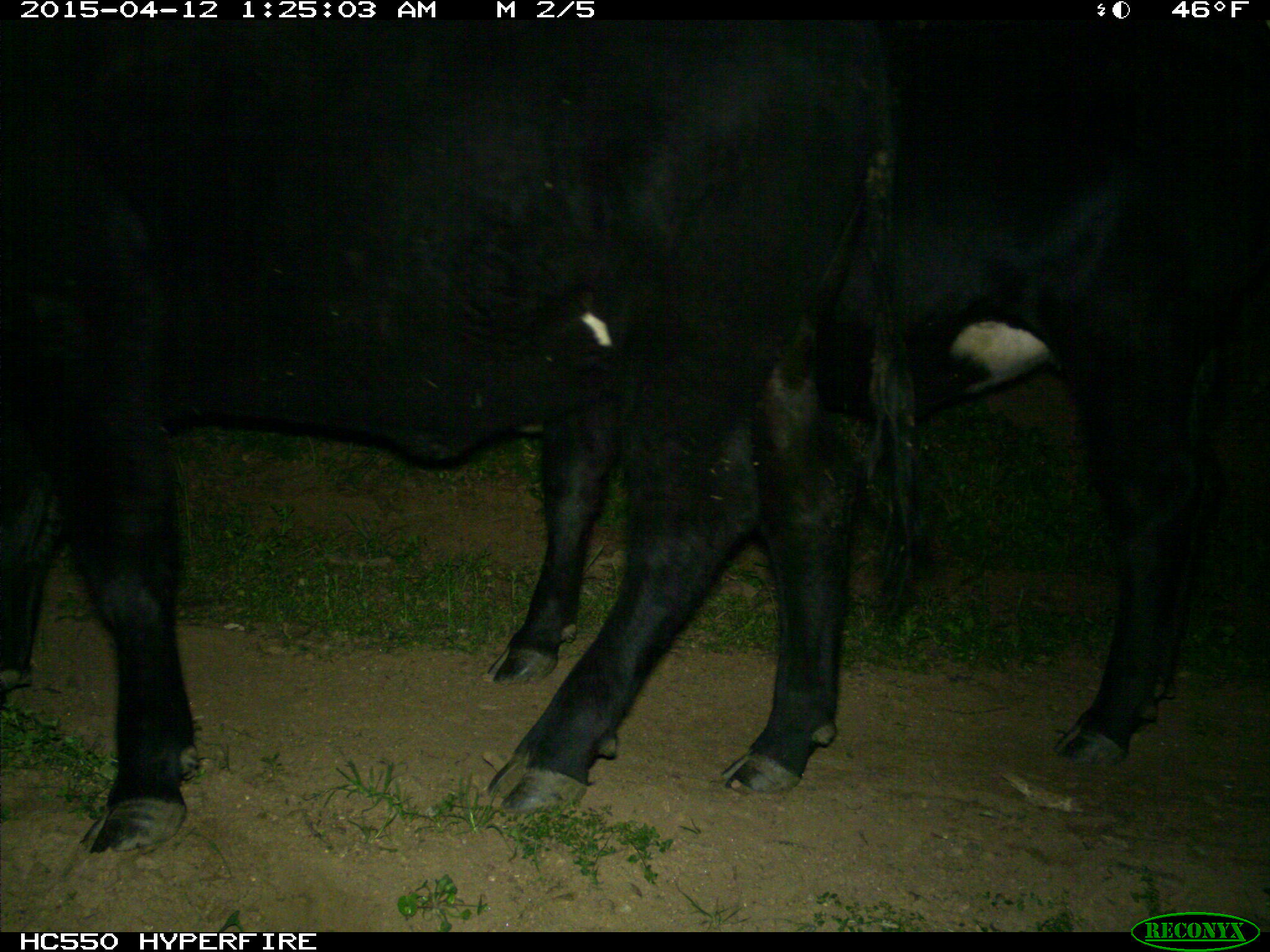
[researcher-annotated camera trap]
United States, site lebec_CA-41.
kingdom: Animalia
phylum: Chordata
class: Mammalia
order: Artiodactyla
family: Bovidae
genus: Bos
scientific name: Bos taurus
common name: domestic cow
Bos taurus (domestic cow).